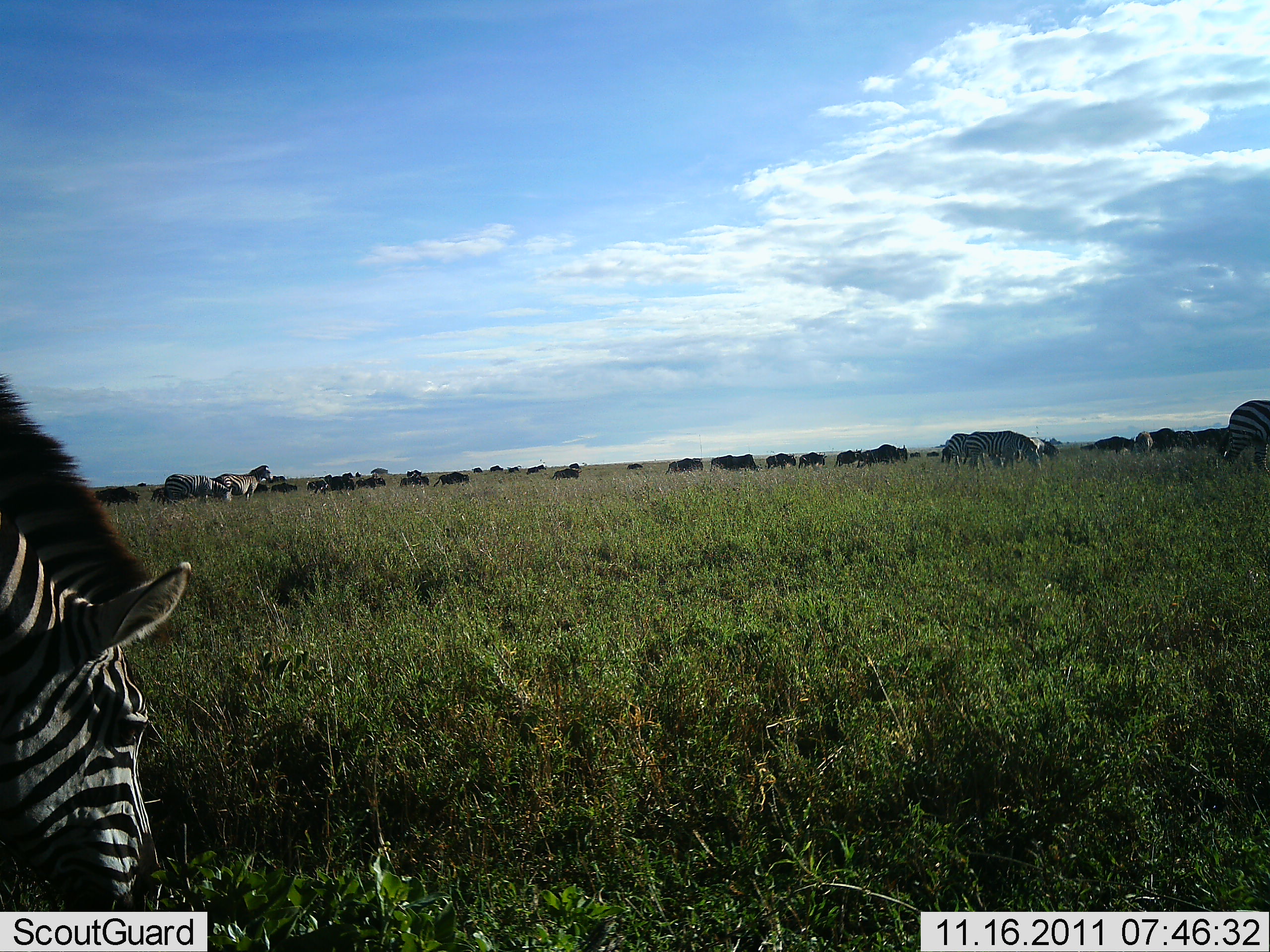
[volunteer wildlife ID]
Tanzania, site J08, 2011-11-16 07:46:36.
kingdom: Animalia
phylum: Chordata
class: Mammalia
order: Artiodactyla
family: Bovidae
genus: Connochaetes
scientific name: Connochaetes taurinus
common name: blue wildebeest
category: wildebeest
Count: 11-50.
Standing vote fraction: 55%.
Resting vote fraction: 0%.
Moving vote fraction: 55%.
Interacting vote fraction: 0%.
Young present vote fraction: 0%.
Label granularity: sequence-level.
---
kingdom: Animalia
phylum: Chordata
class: Mammalia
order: Perissodactyla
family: Equidae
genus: Equus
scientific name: Equus quagga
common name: plains zebra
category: zebra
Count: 6.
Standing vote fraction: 62%.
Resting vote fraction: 5%.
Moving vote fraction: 19%.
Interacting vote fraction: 5%.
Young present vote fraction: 0%.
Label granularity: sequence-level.